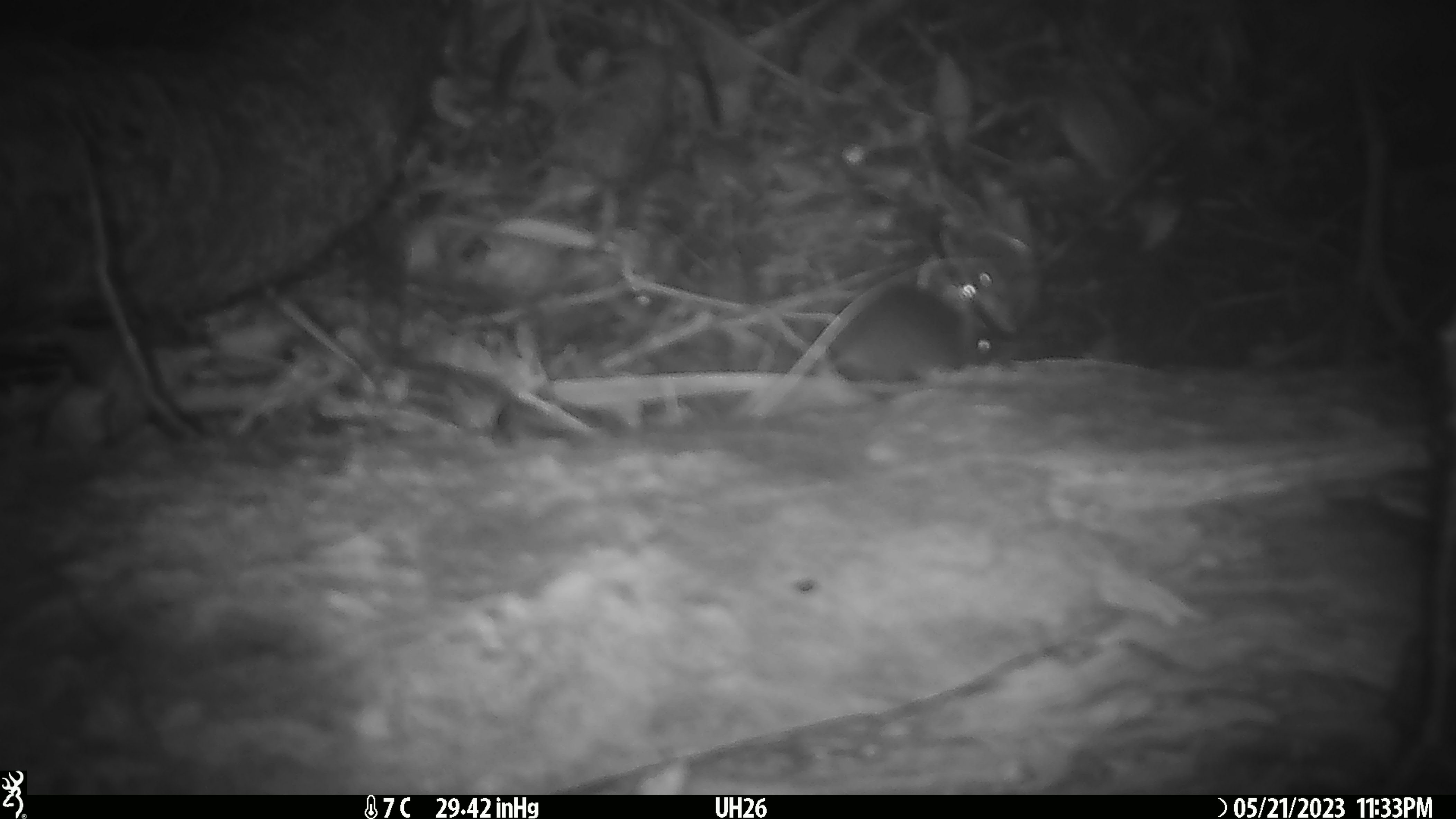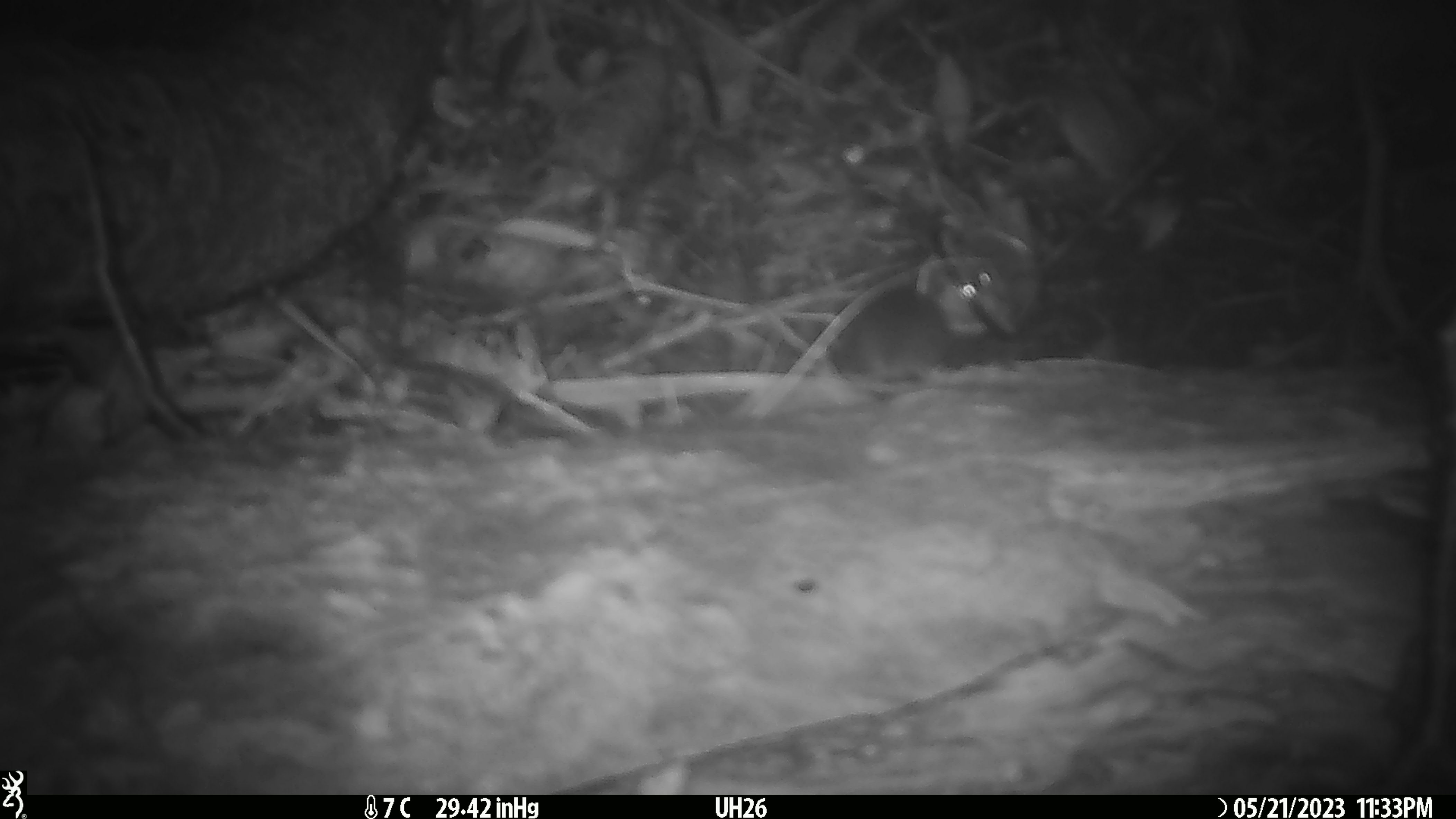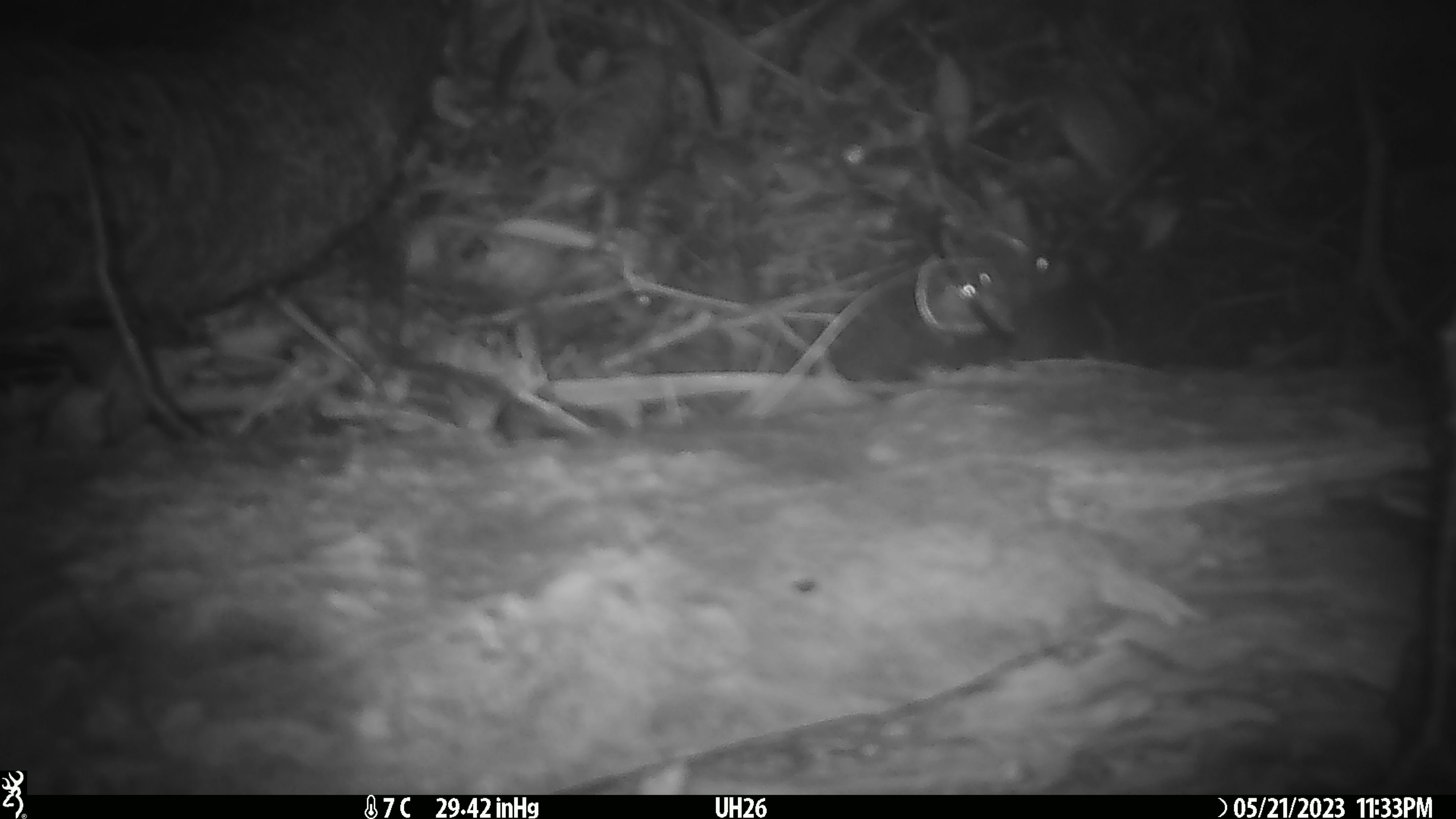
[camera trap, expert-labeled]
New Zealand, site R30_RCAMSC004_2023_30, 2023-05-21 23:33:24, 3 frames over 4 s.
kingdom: Animalia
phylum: Chordata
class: Mammalia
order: Rodentia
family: Muridae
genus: Mus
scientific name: Mus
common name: mouse